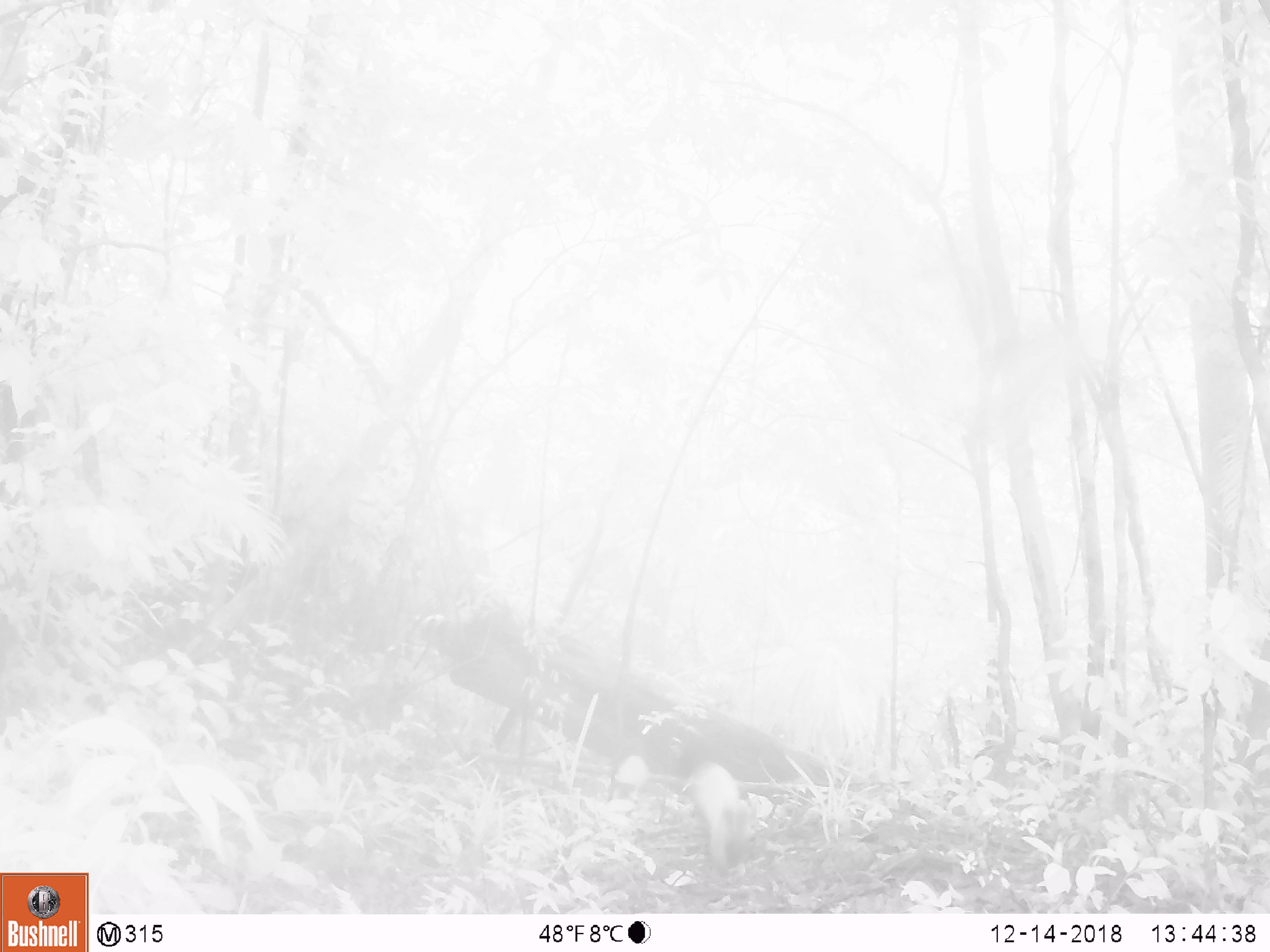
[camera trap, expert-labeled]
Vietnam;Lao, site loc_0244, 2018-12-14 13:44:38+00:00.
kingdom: Animalia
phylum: Chordata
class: Mammalia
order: Carnivora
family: Mustelidae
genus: Martes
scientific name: Martes flavigula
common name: yellow-throated marten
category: yellow throated marten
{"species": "yellow throated marten (yellow-throated marten) (Martes flavigula)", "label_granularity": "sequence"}